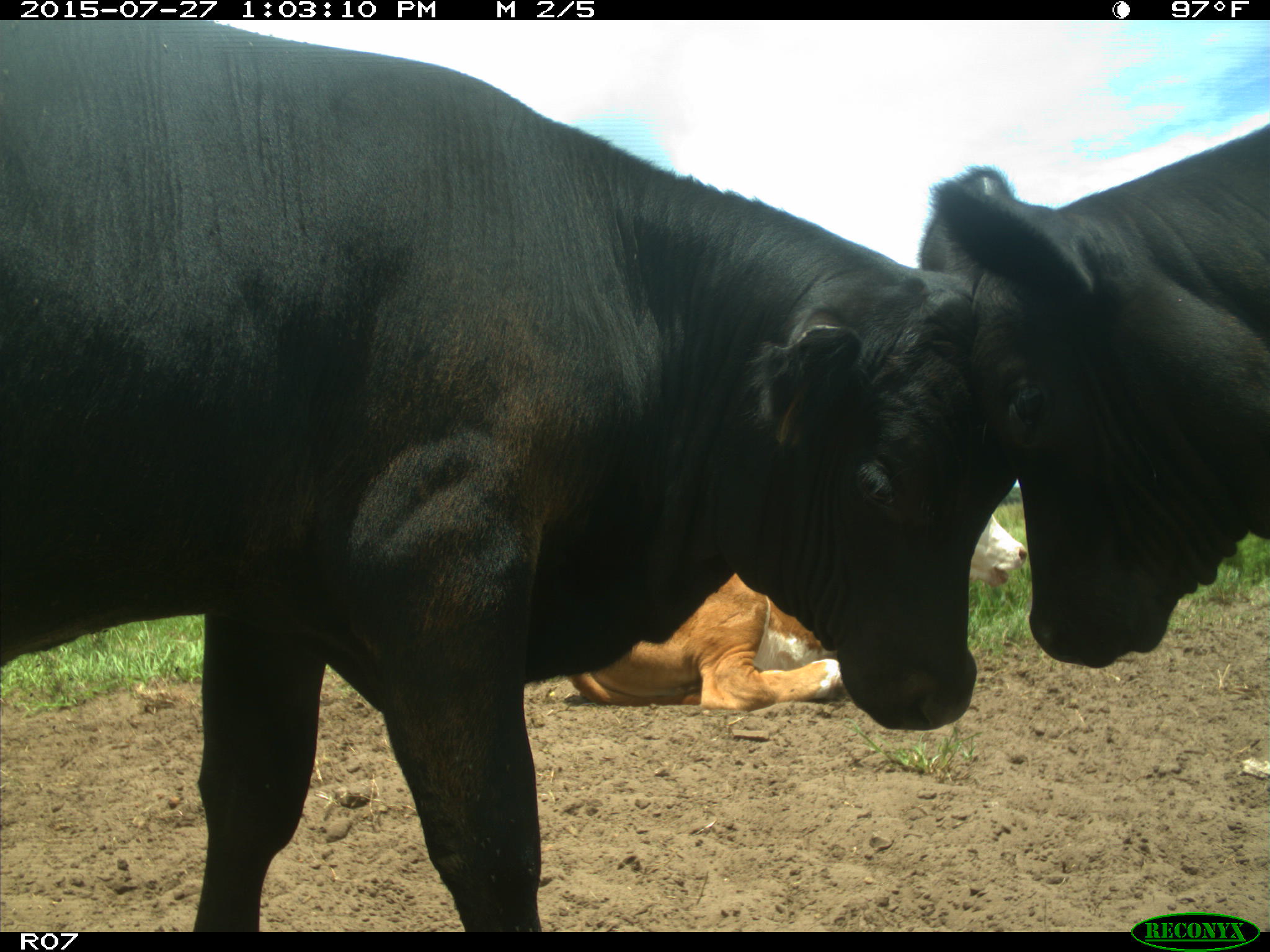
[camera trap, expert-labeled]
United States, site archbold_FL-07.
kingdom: Animalia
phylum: Chordata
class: Mammalia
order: Artiodactyla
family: Bovidae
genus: Bos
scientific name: Bos taurus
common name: domestic cow